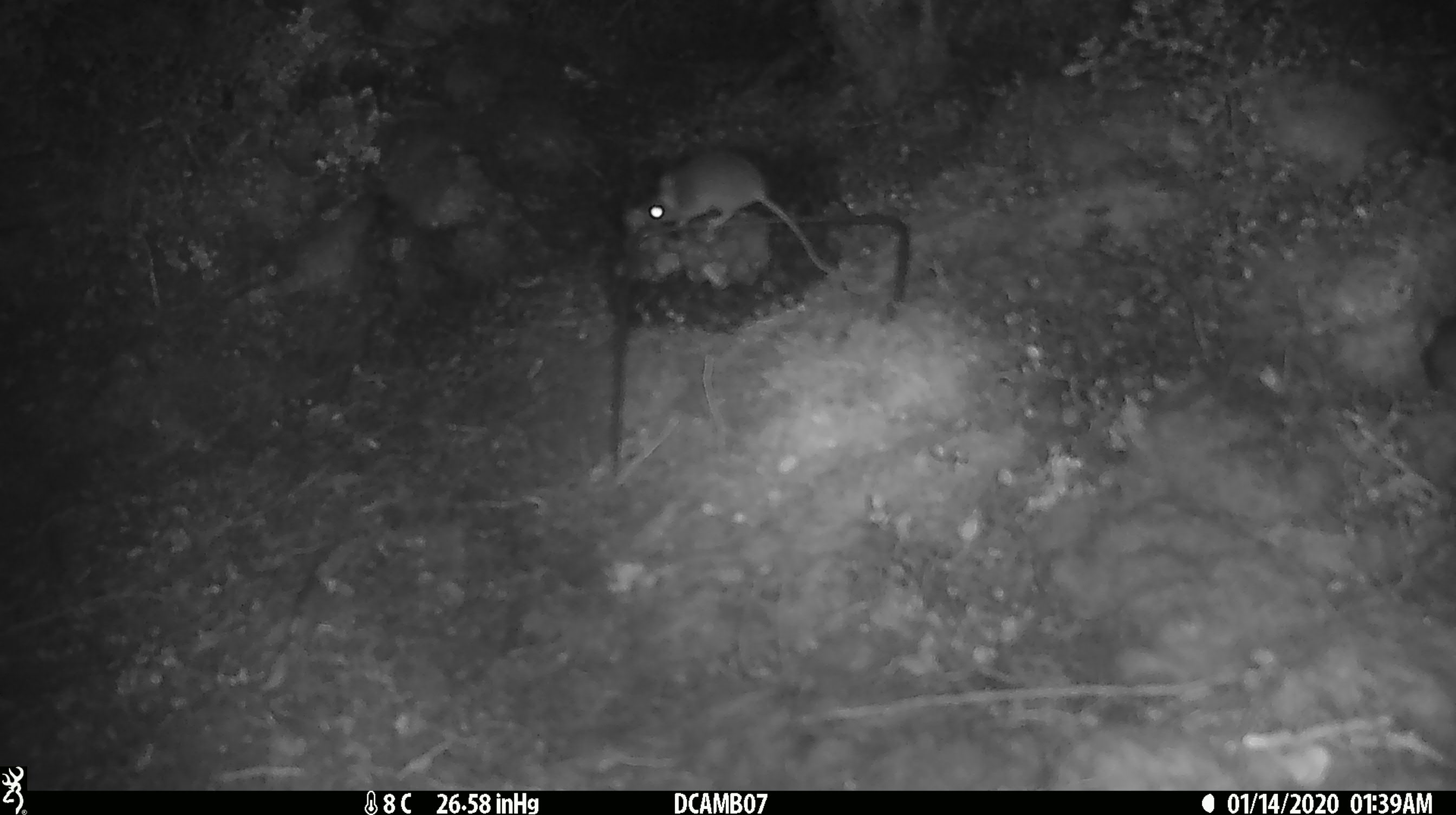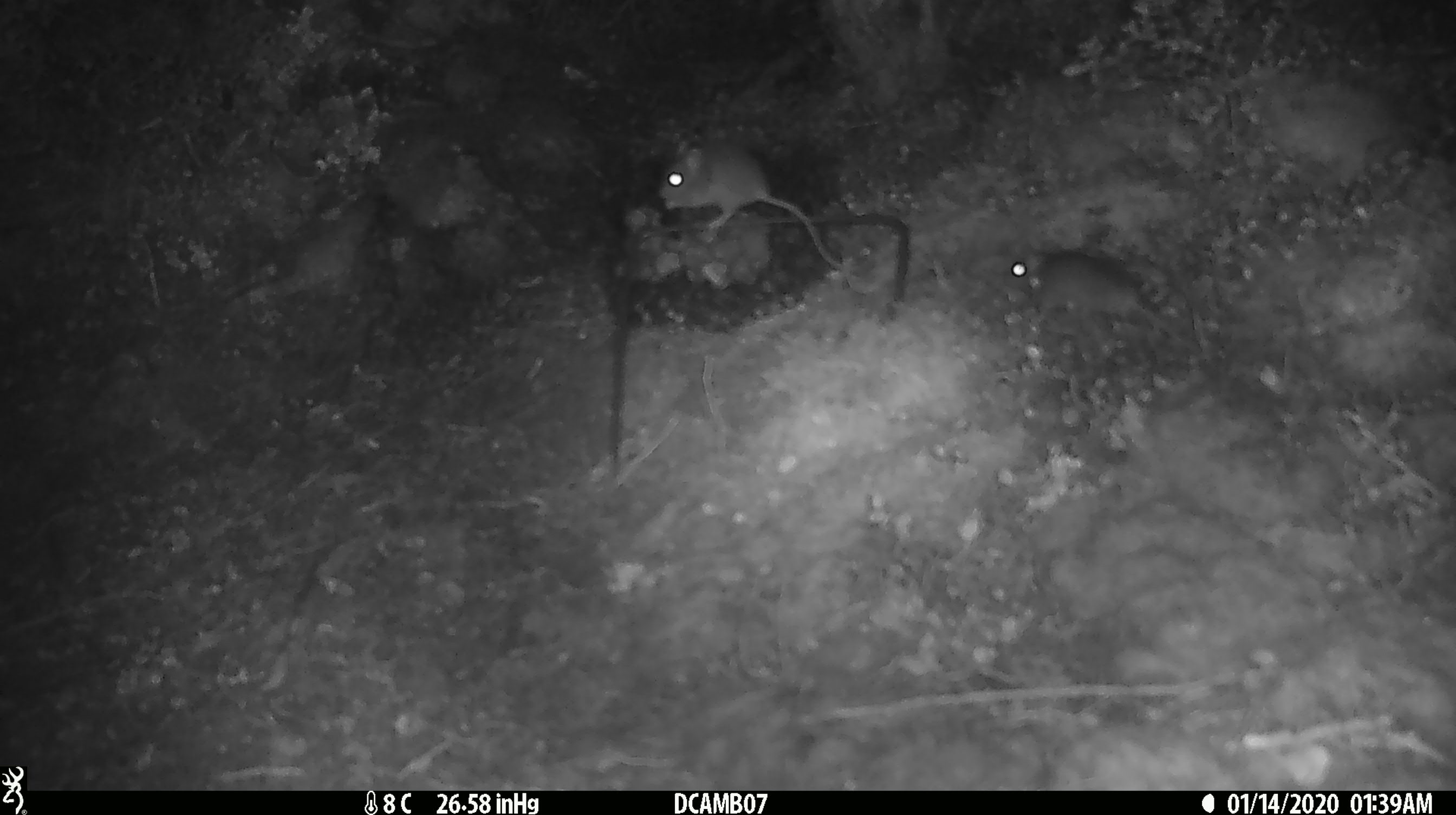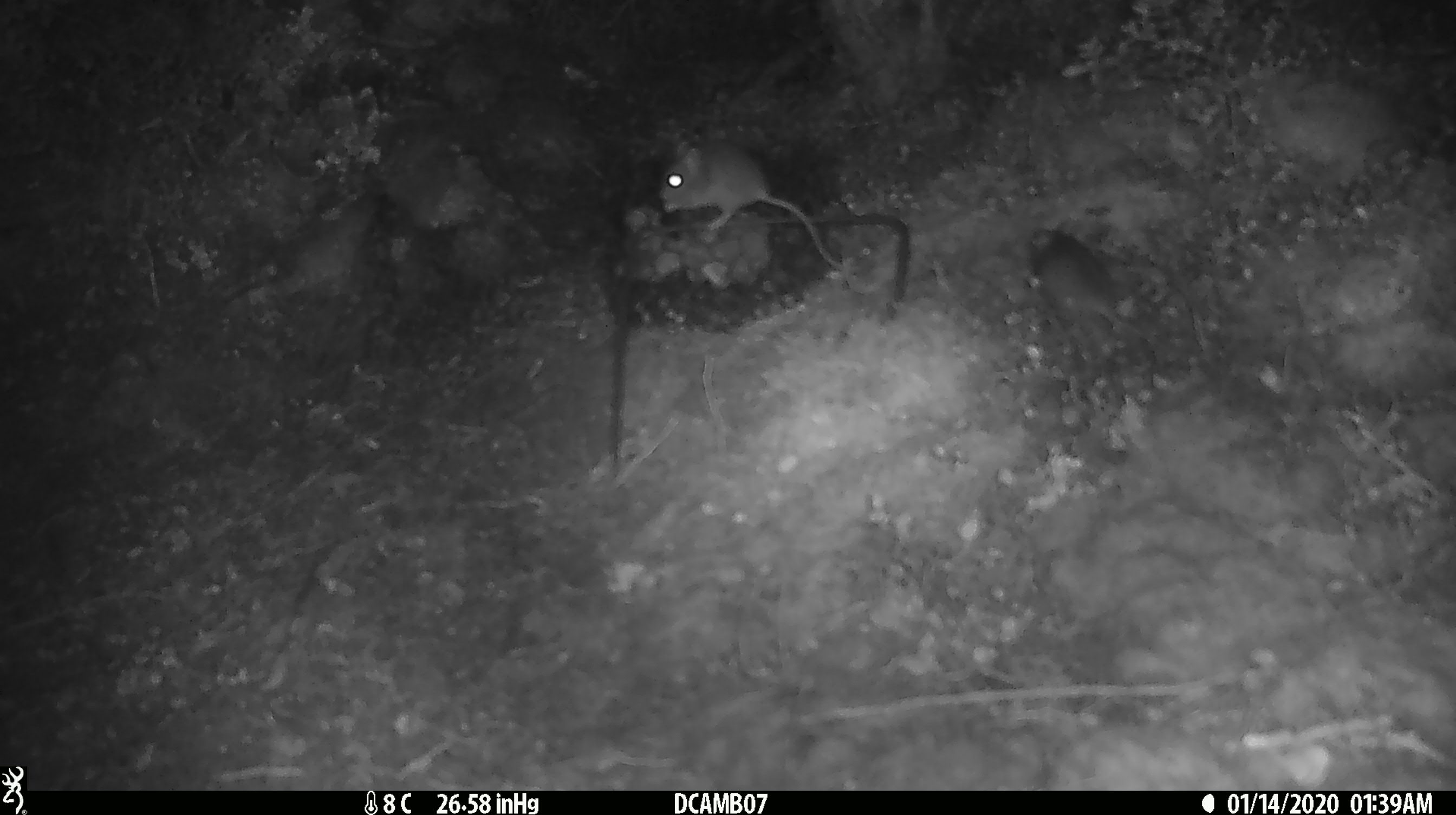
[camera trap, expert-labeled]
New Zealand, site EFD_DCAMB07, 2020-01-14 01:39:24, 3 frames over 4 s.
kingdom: Animalia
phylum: Chordata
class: Mammalia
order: Rodentia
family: Muridae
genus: Mus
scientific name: Mus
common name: mouse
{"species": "mouse (Mus)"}